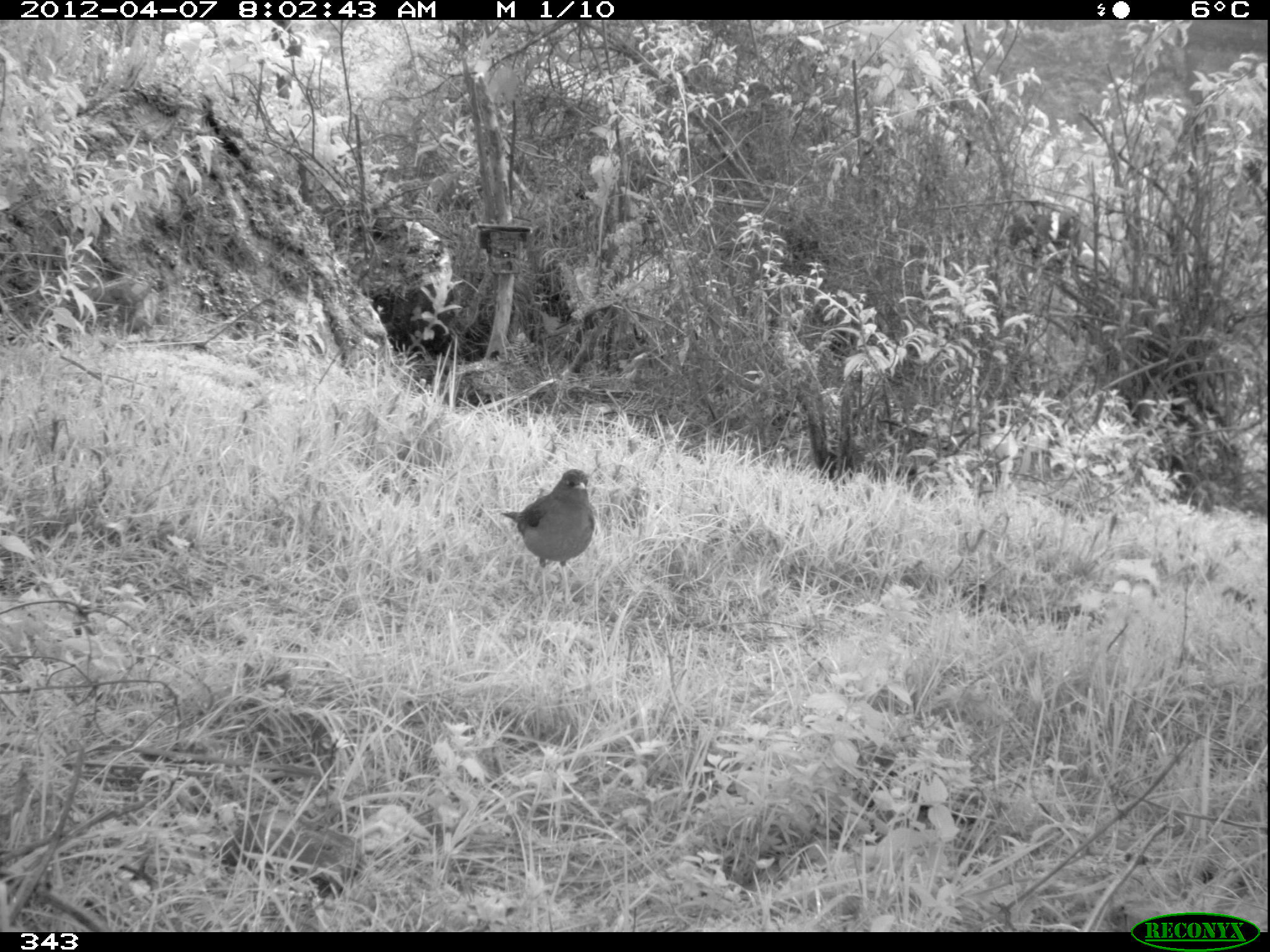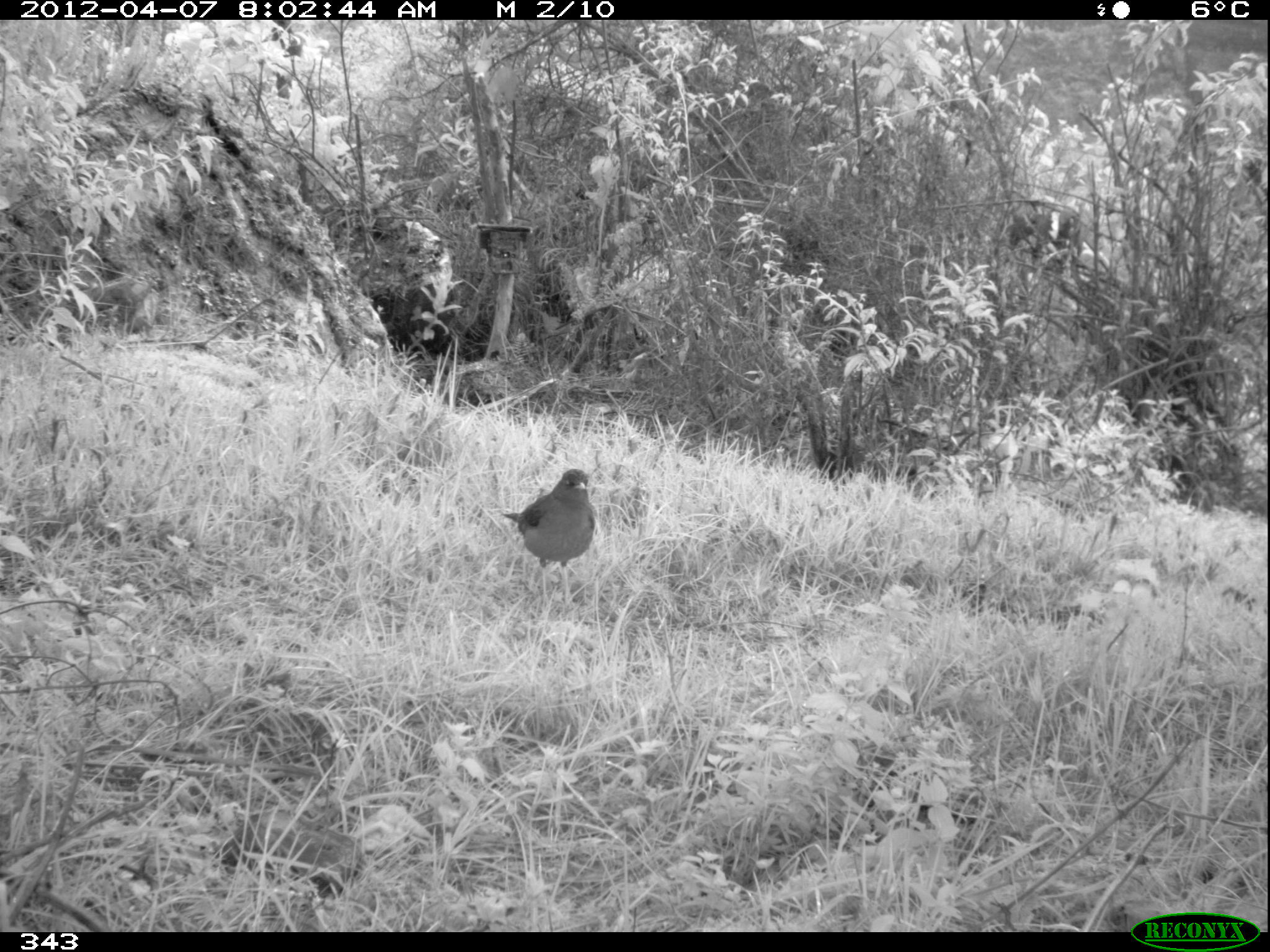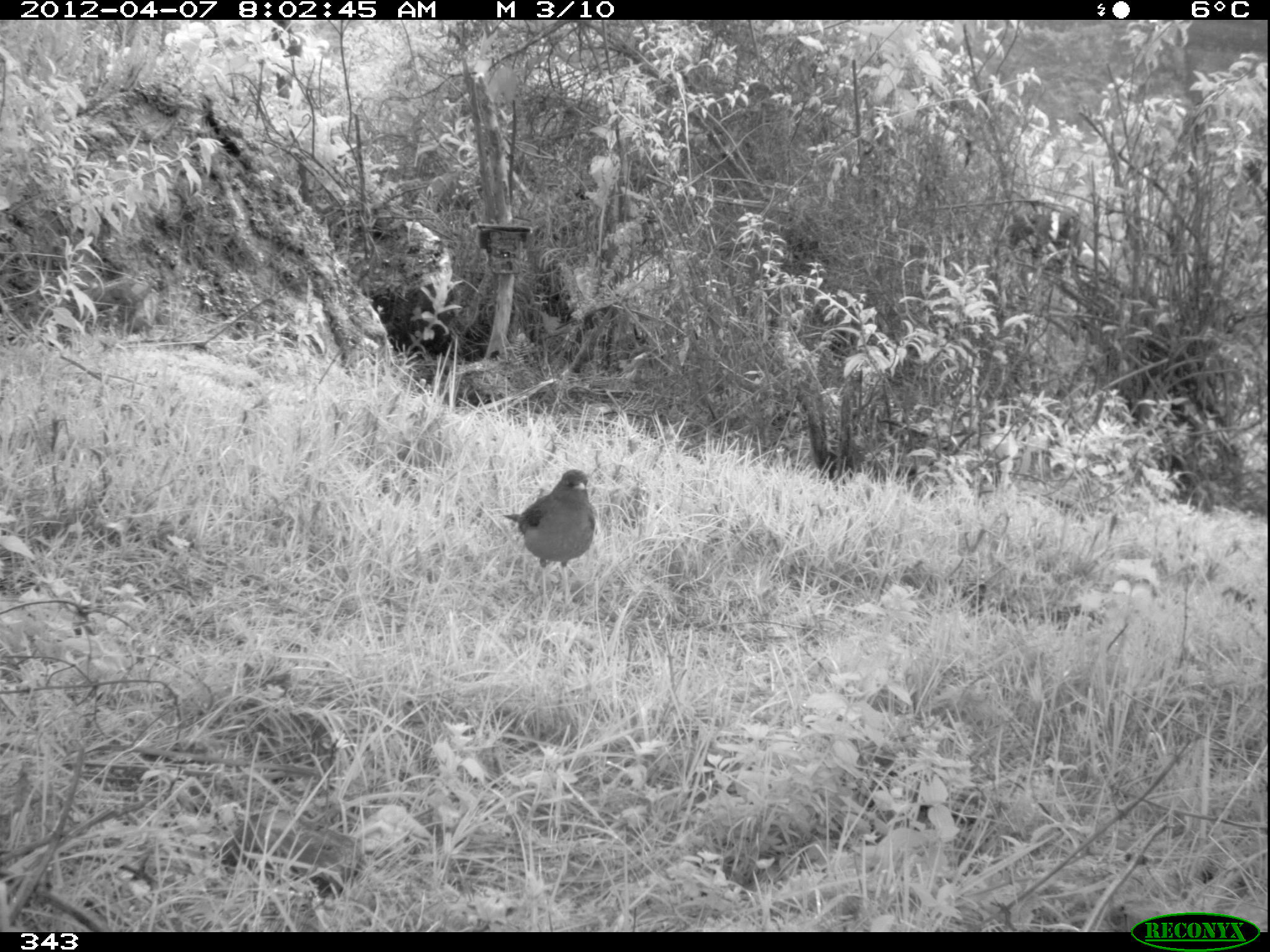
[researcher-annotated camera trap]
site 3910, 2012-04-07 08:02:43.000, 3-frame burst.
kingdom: Animalia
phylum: Chordata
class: Aves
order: Passeriformes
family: Turdidae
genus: Turdus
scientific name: Turdus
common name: true thrushes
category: turdus sp